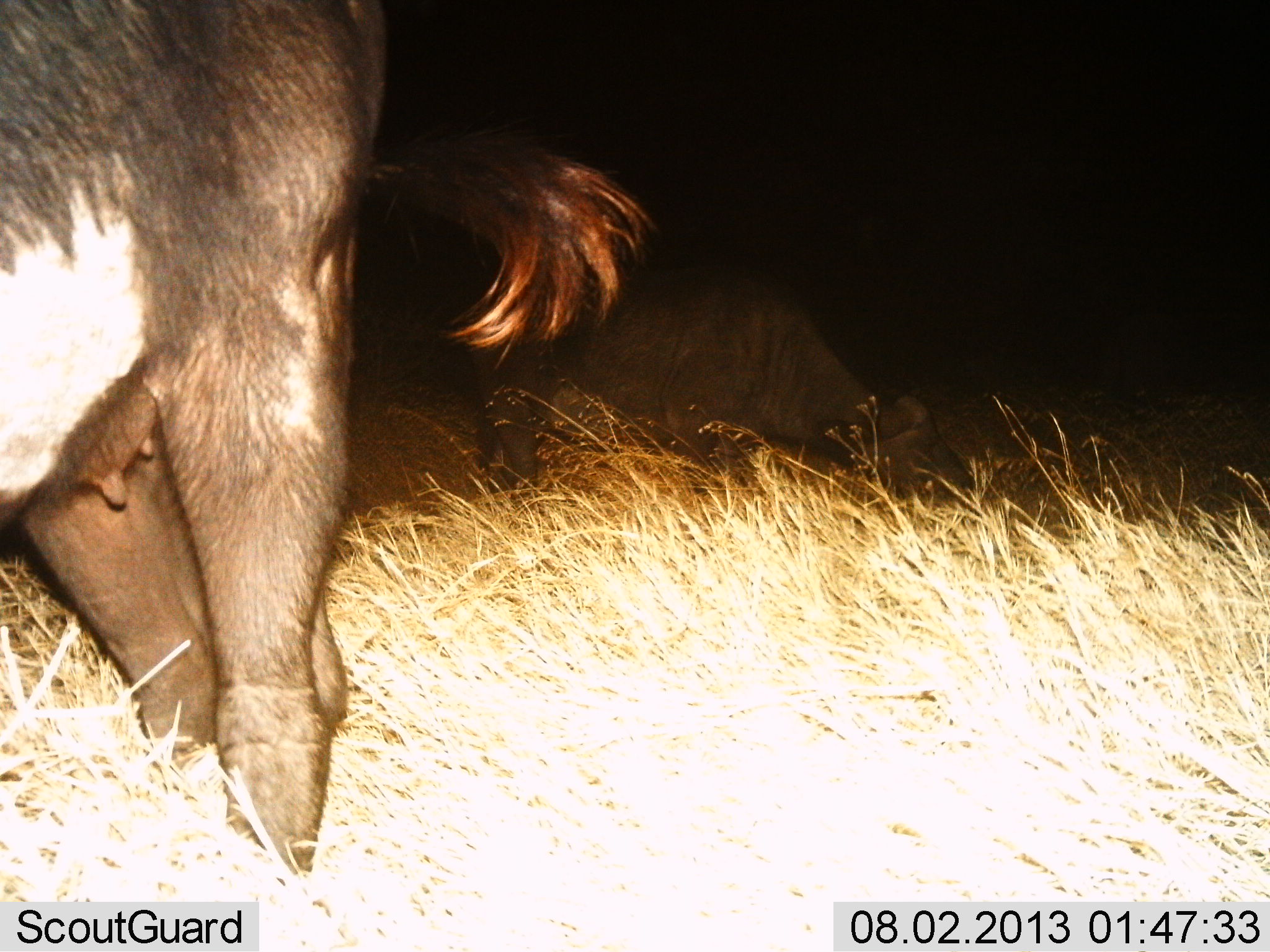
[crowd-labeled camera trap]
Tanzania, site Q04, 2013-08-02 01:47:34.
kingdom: Animalia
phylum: Chordata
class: Mammalia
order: Artiodactyla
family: Bovidae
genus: Syncerus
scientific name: Syncerus caffer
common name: cape buffalo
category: buffalo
Buffalo (cape buffalo) (Syncerus caffer), count 2. Behavior (volunteer vote fractions): standing 57%, resting 4%, moving 0%, interacting 0%. Young present (vote fraction): 4%. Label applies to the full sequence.